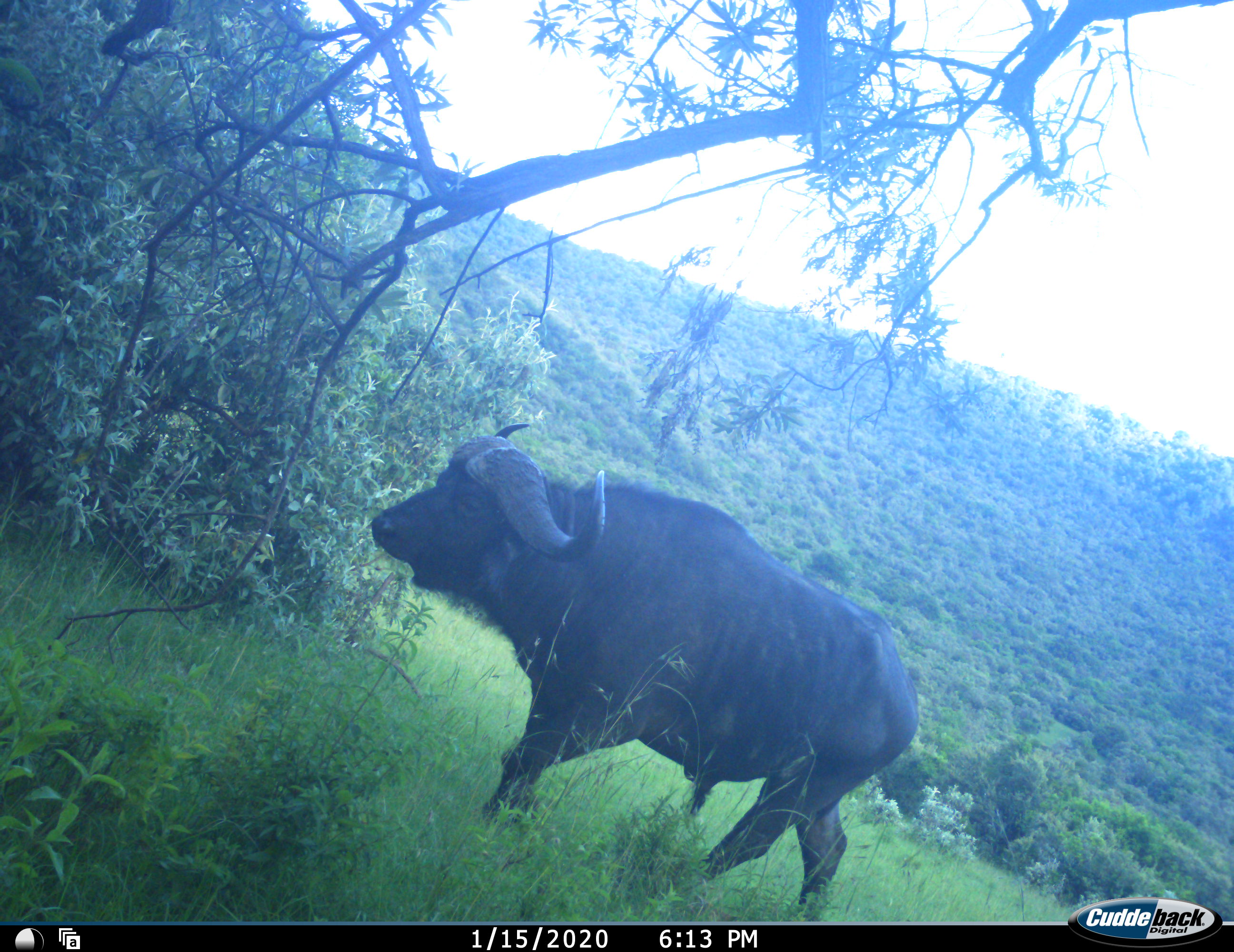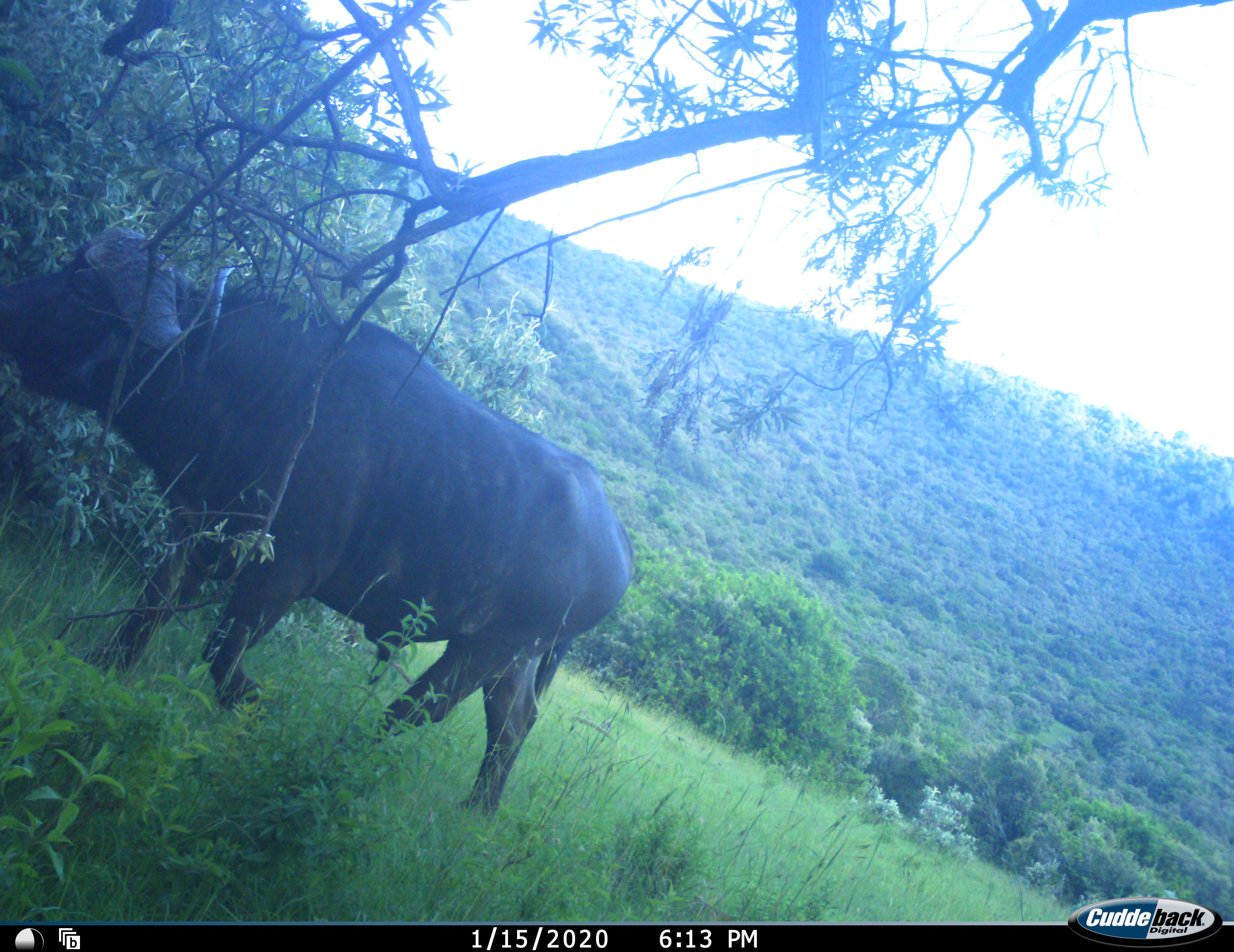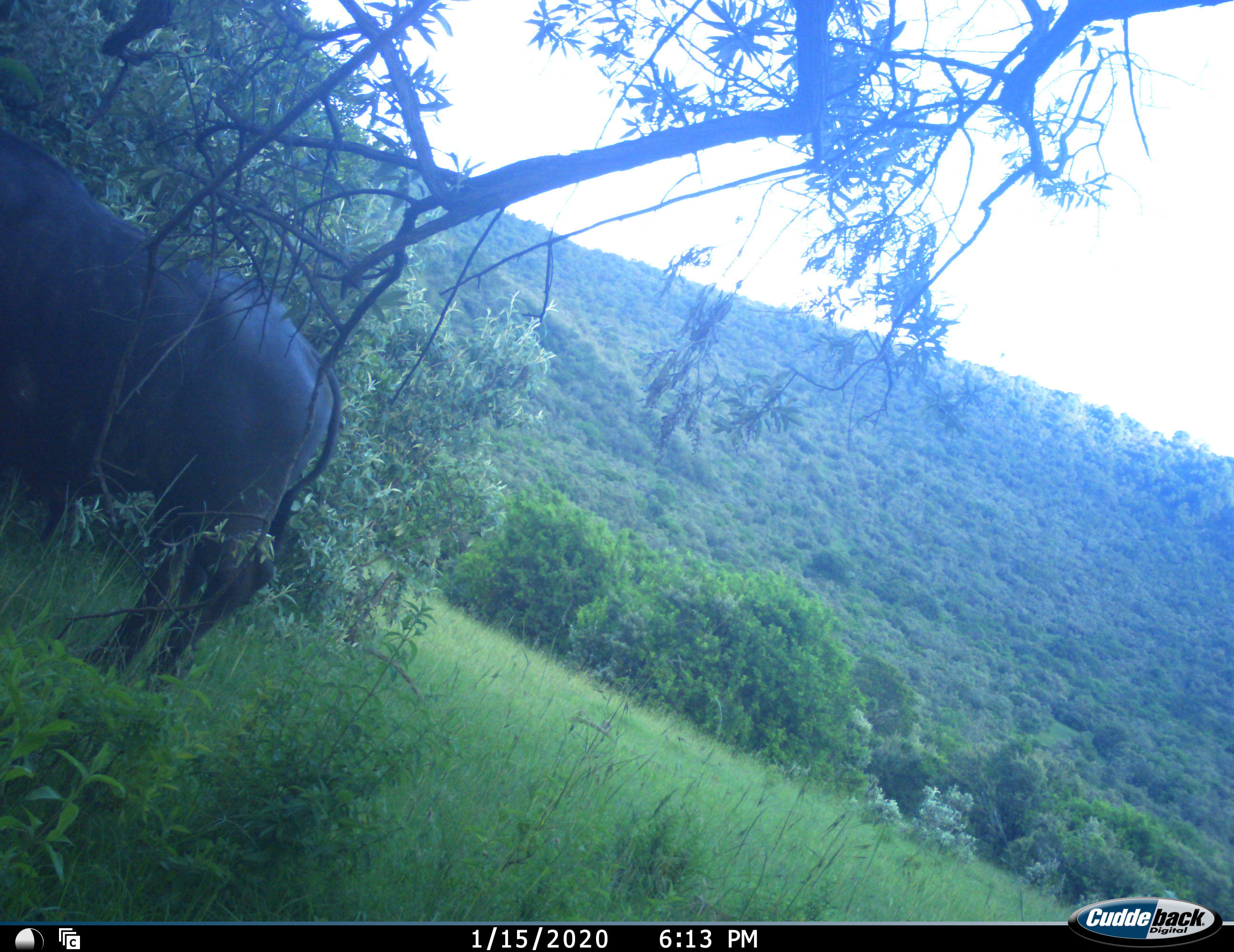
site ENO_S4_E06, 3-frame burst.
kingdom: Animalia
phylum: Chordata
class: Mammalia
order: Artiodactyla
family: Bovidae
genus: Syncerus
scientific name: Syncerus caffer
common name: african buffalo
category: buffalo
Buffalo (african buffalo) (Syncerus caffer), count 1. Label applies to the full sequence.